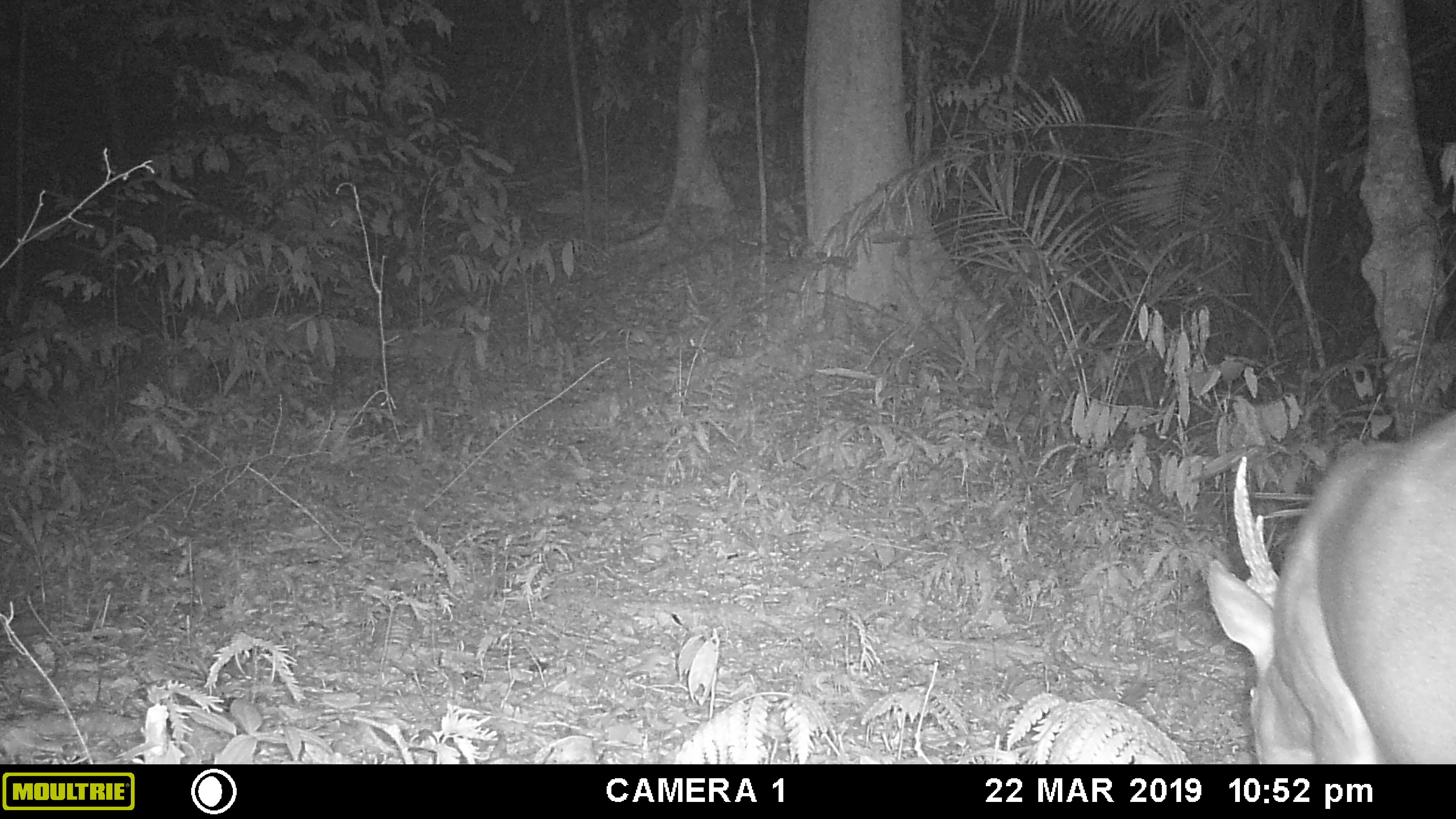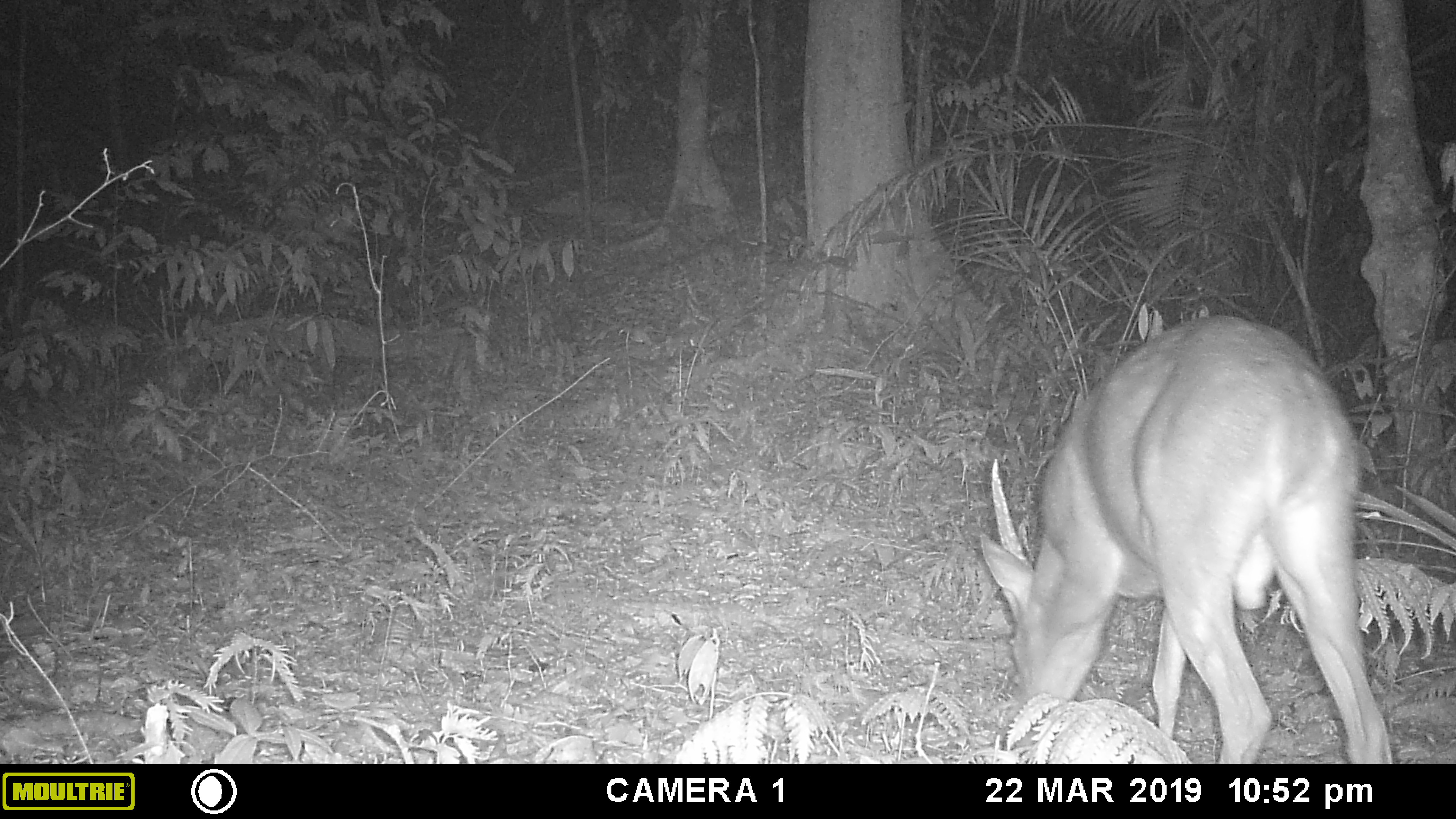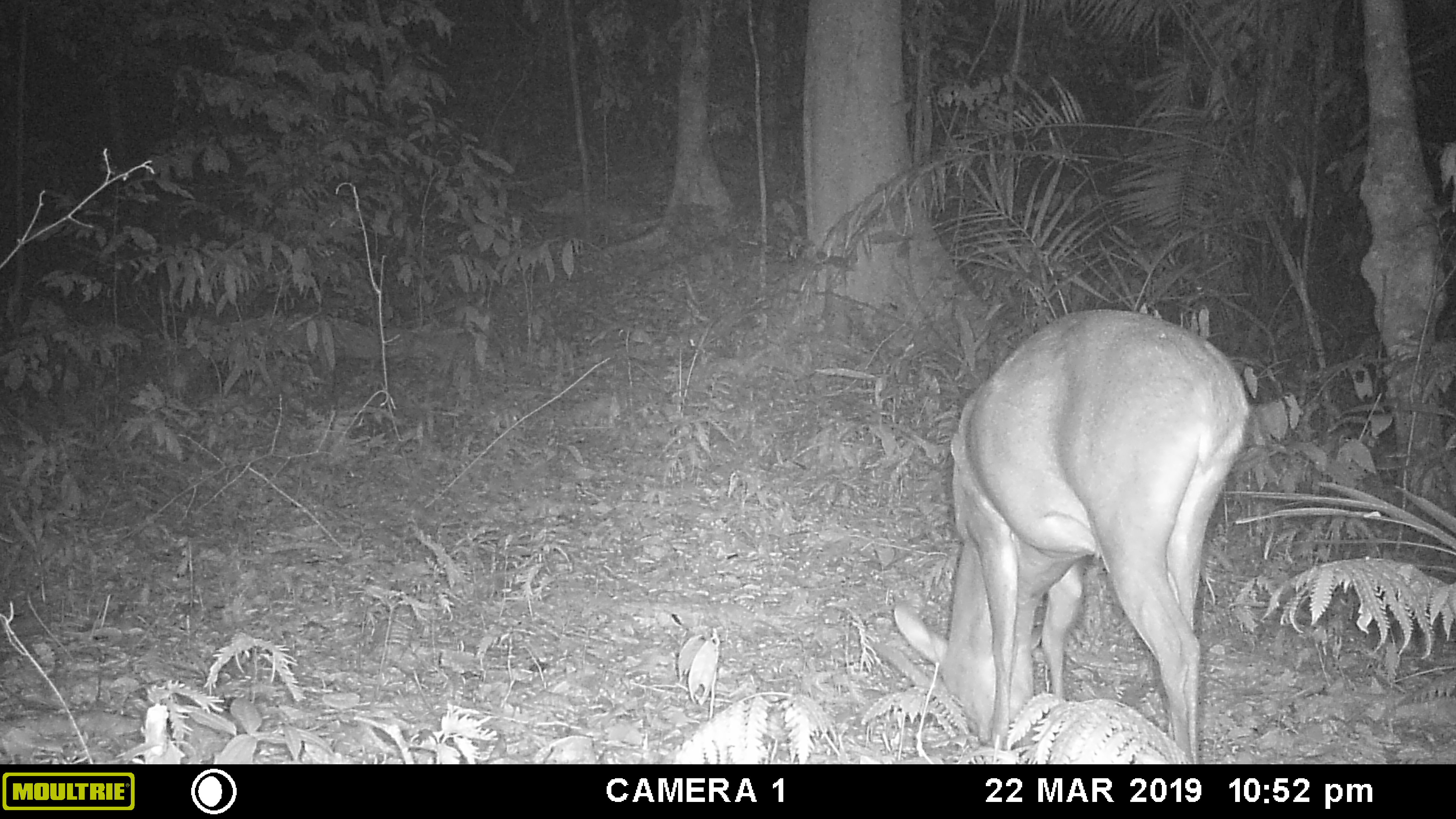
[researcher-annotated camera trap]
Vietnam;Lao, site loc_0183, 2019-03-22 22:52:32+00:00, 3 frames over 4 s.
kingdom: Animalia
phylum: Chordata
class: Mammalia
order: Artiodactyla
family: Cervidae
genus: Muntiacus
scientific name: Muntiacus vuquangensis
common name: large-antlered muntjac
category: large antlered muntjac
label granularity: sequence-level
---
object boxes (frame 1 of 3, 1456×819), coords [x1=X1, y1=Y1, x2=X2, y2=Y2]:
large antlered muntjac: [x1=1206, y1=409, x2=1456, y2=765]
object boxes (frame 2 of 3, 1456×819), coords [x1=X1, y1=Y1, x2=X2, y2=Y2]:
large antlered muntjac: [x1=979, y1=314, x2=1393, y2=763]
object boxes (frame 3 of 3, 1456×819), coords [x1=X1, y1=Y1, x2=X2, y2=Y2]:
large antlered muntjac: [x1=891, y1=308, x2=1249, y2=763]